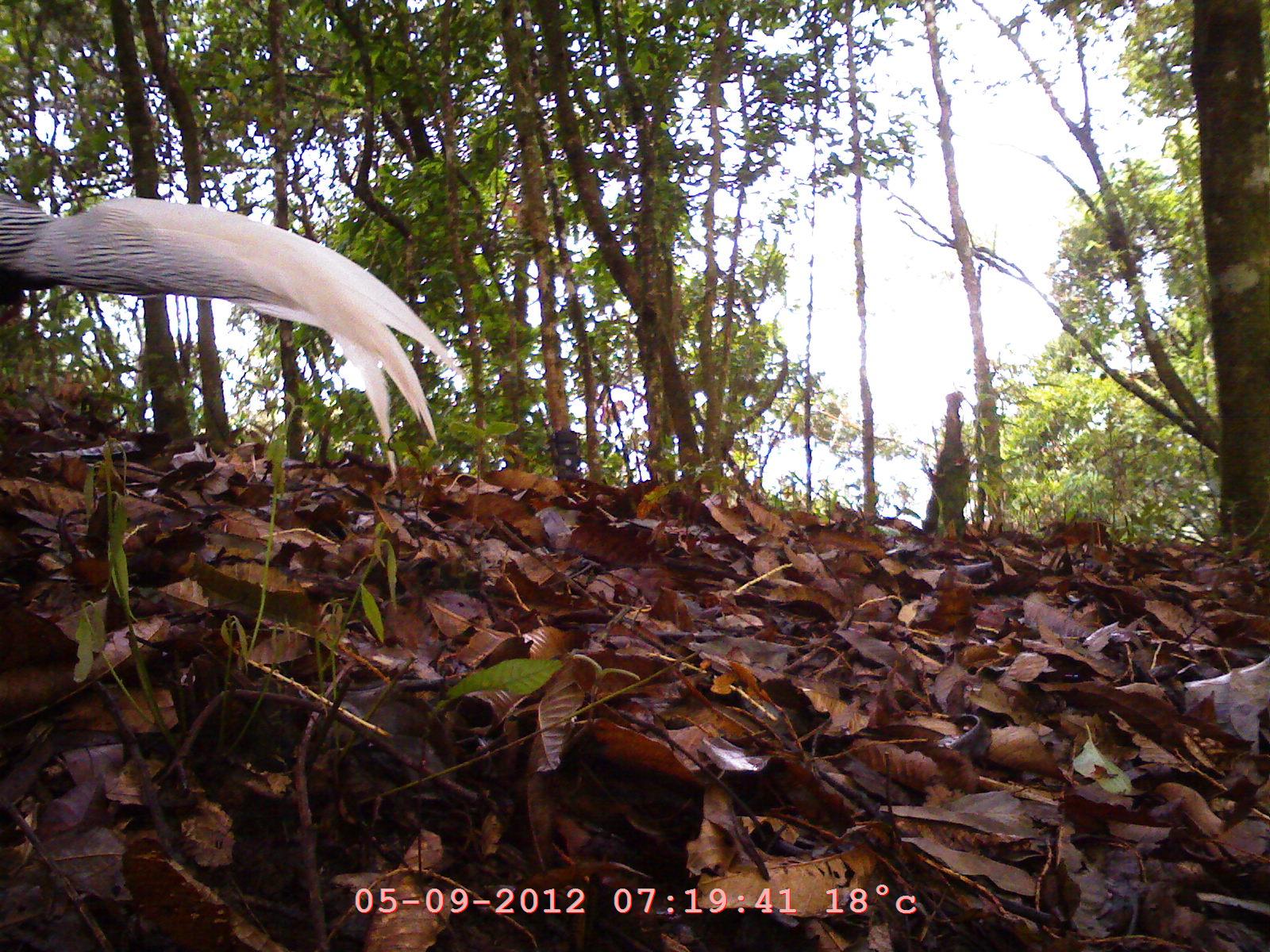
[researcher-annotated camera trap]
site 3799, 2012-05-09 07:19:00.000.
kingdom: Animalia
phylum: Chordata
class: Aves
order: Galliformes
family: Phasianidae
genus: Lophura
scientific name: Lophura nycthemera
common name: silver pheasant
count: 1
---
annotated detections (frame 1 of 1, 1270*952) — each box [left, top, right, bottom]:
lophura nycthemera: [0, 194, 466, 442]